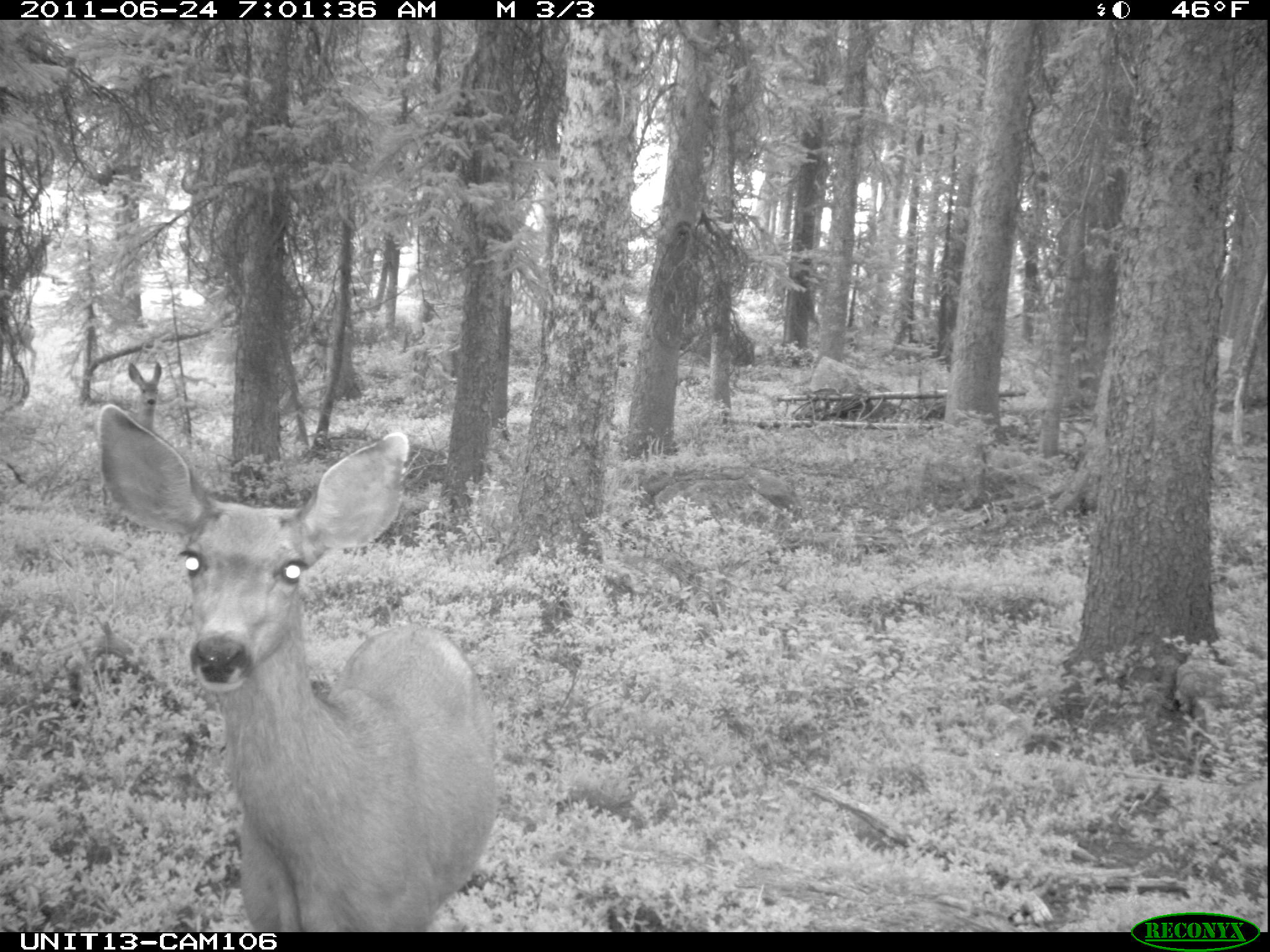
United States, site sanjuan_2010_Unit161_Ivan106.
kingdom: Animalia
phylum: Chordata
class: Mammalia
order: Artiodactyla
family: Cervidae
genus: Odocoileus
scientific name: Odocoileus hemionus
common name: mule deer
Odocoileus hemionus (mule deer).